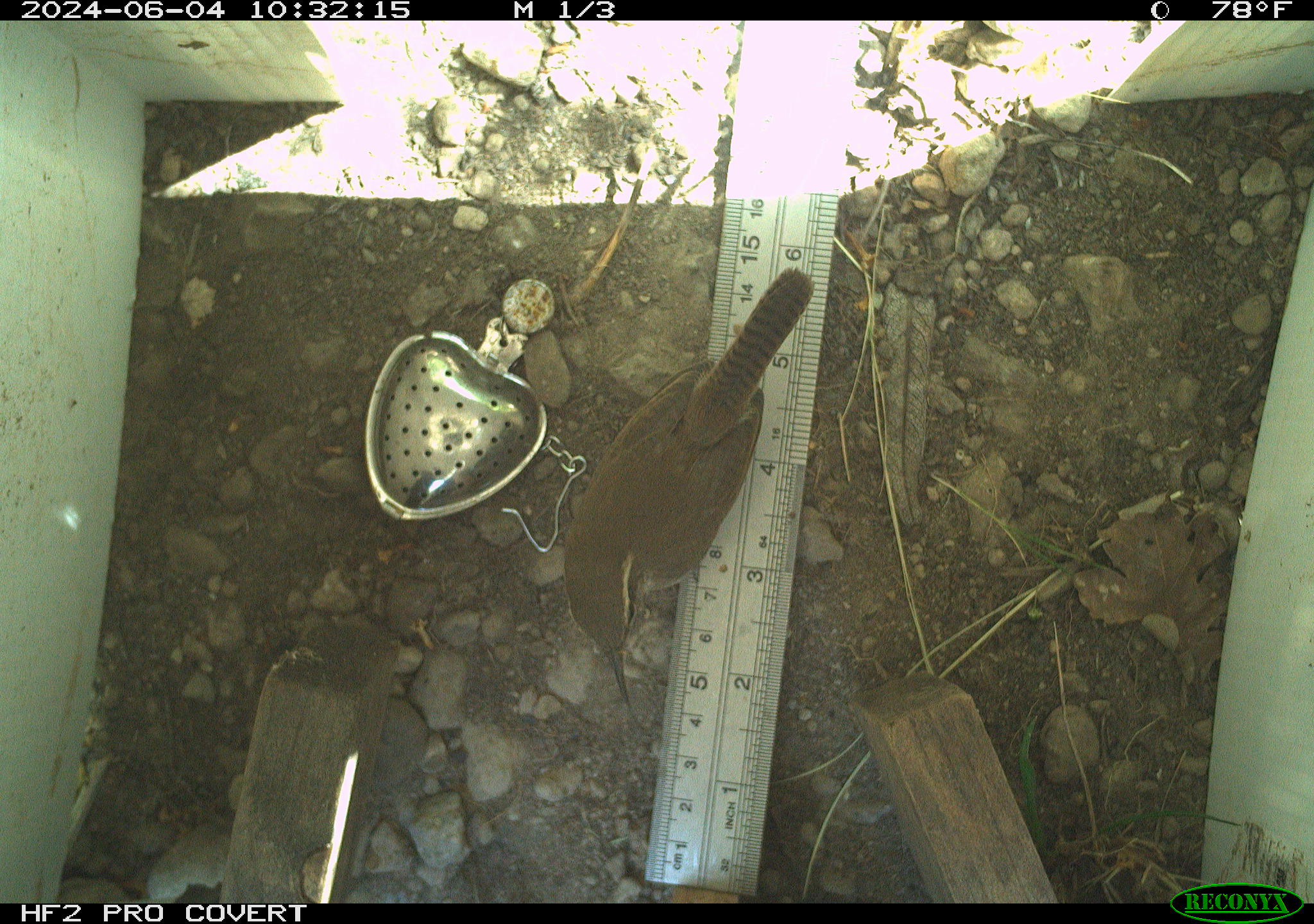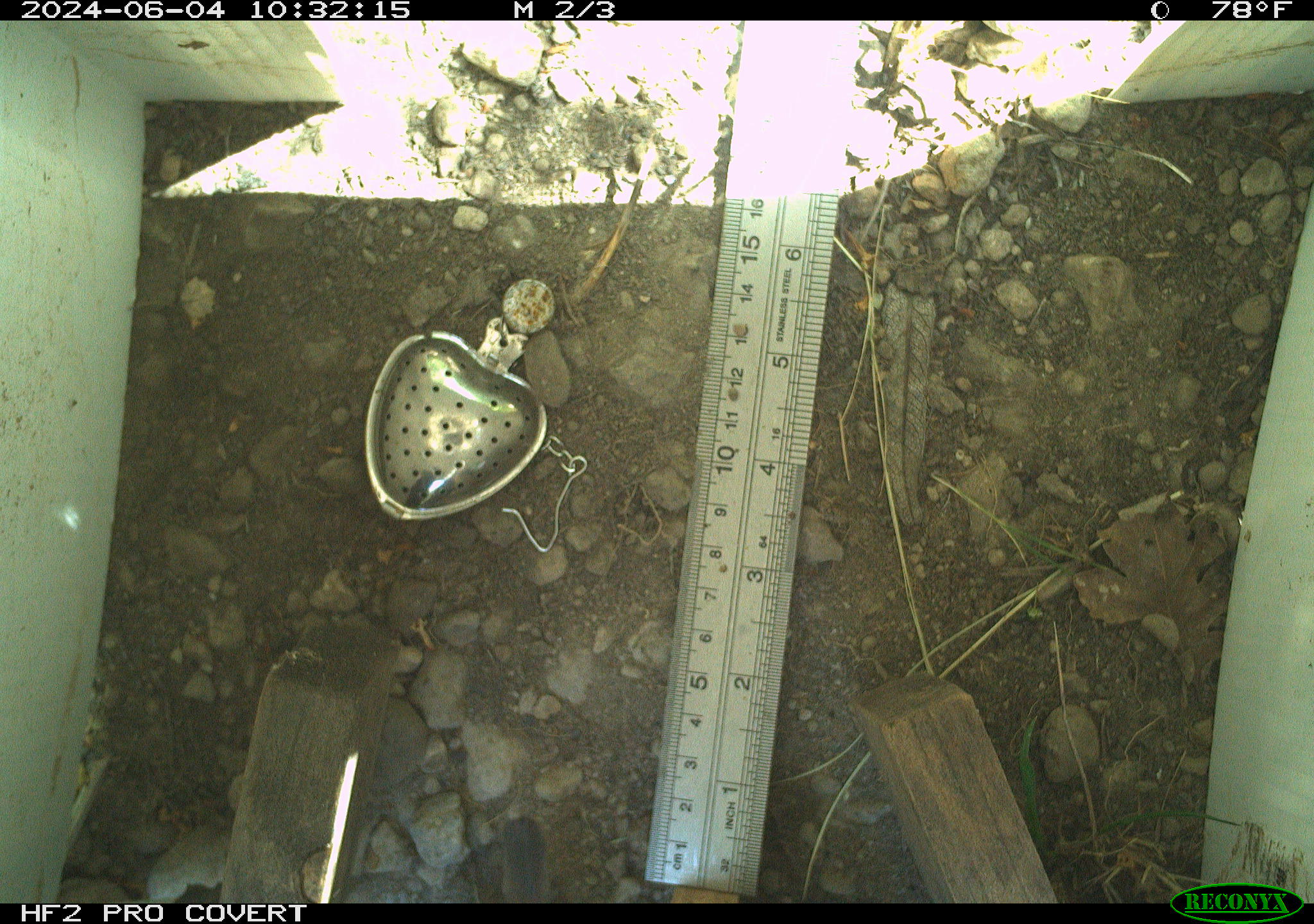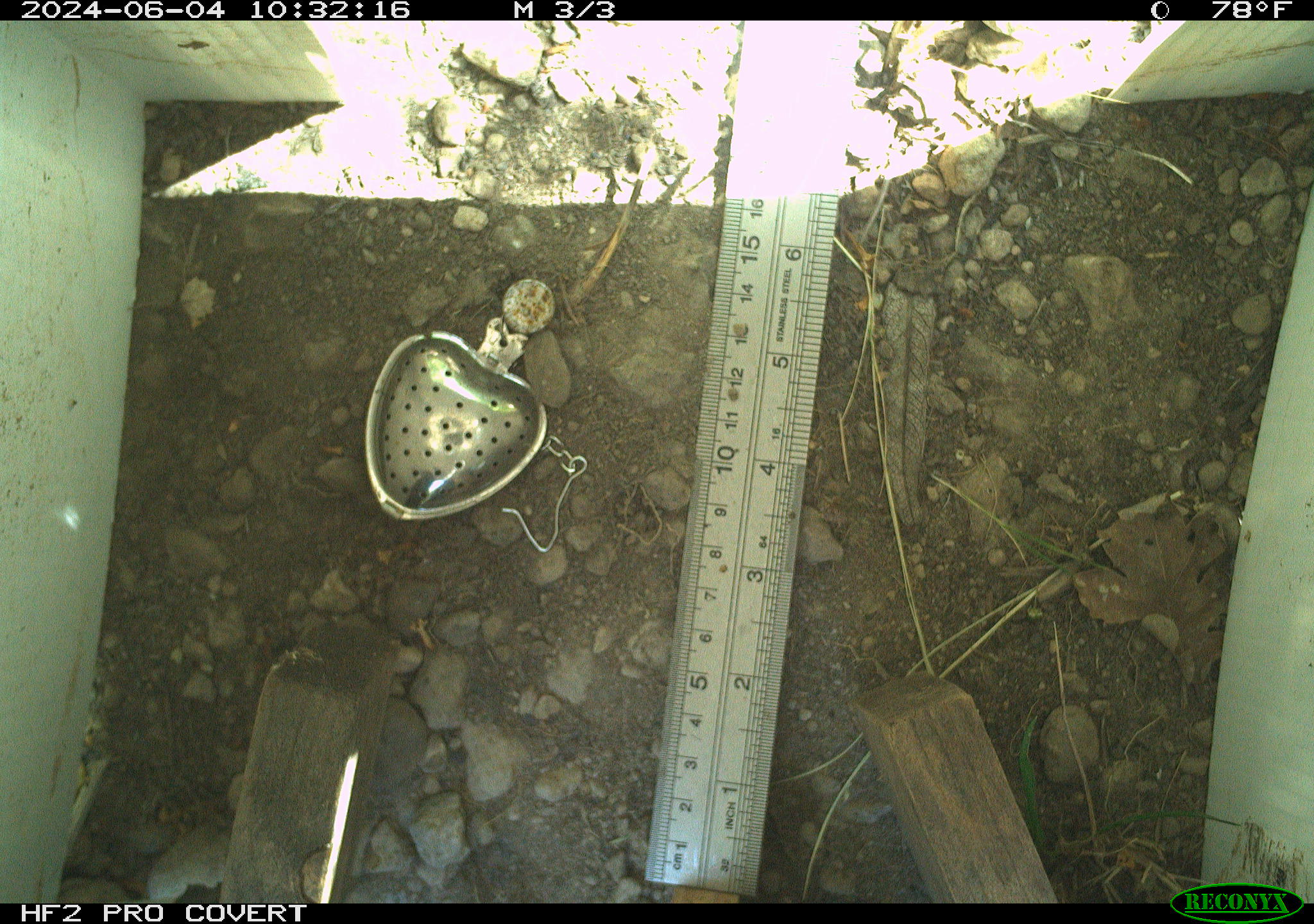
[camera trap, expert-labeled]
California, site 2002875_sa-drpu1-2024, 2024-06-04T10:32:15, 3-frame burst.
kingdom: Animalia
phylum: Chordata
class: Aves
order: Passeriformes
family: Troglodytidae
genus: Thryomanes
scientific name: Thryomanes bewickii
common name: bewick's wren